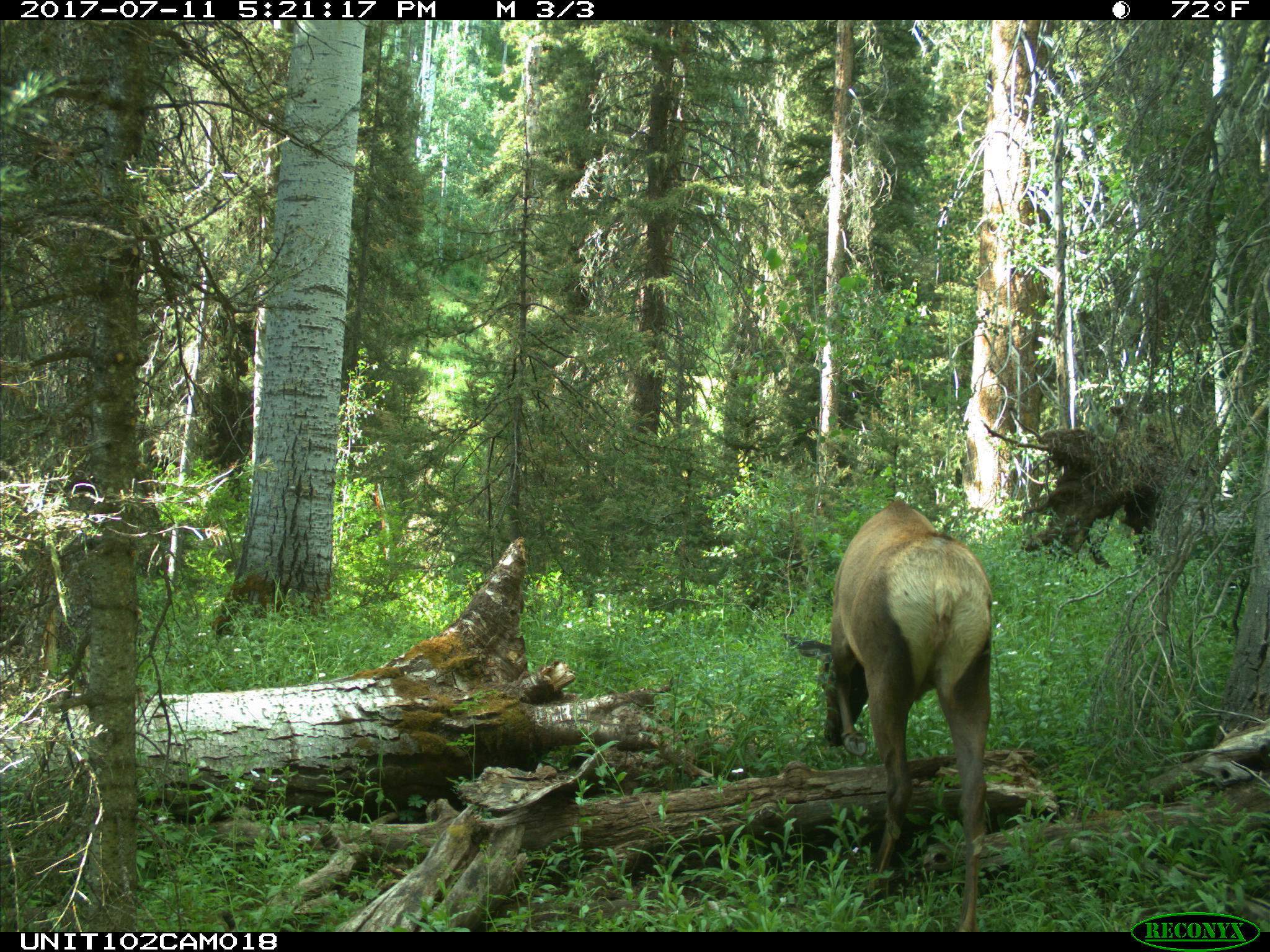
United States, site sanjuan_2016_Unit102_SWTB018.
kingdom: Animalia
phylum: Chordata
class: Mammalia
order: Artiodactyla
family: Cervidae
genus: Cervus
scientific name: Cervus elaphus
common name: red deer